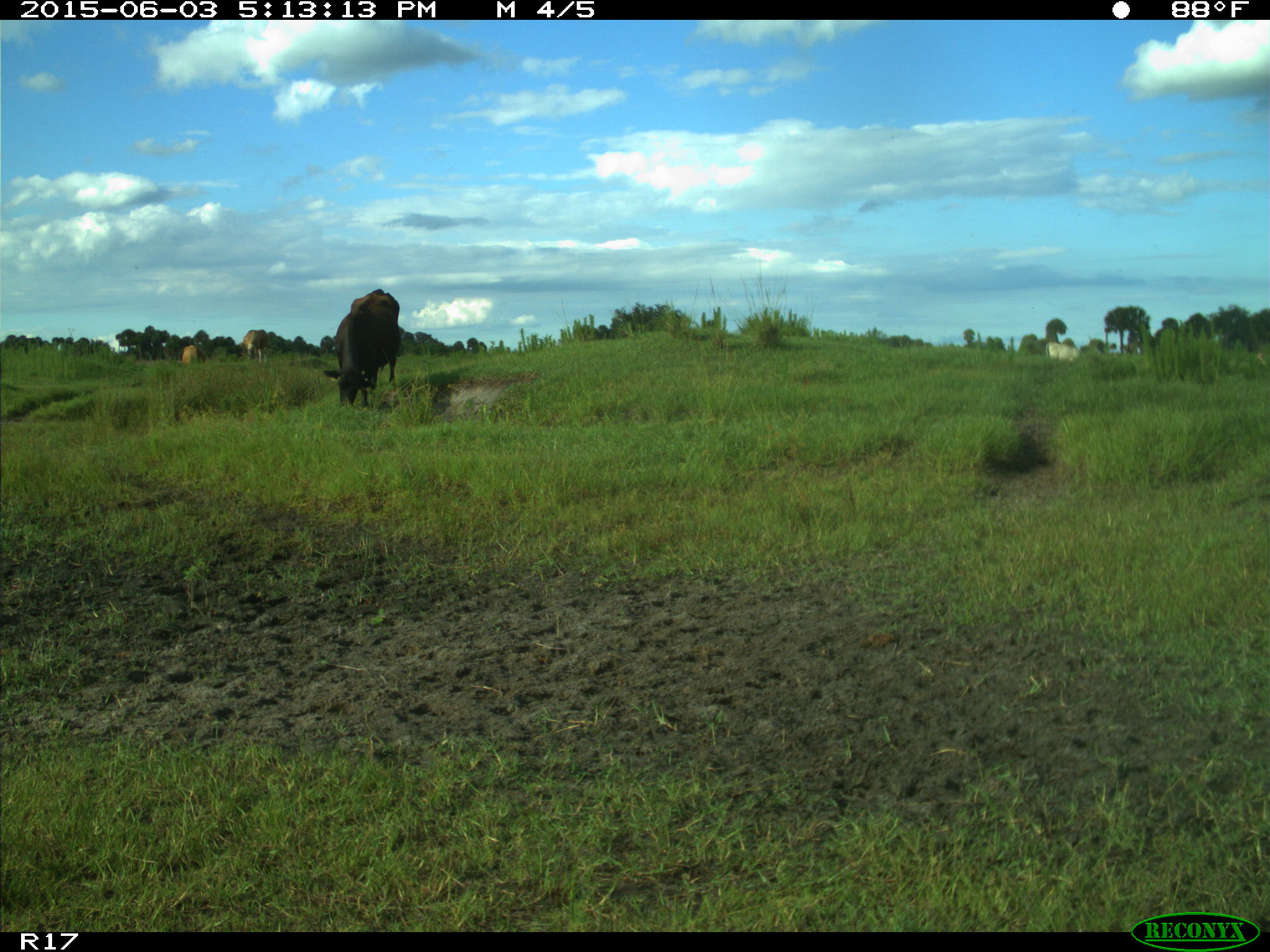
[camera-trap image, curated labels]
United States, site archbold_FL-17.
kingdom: Animalia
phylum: Chordata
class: Mammalia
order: Artiodactyla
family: Bovidae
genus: Bos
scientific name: Bos taurus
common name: domestic cow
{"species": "Bos taurus (domestic cow)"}